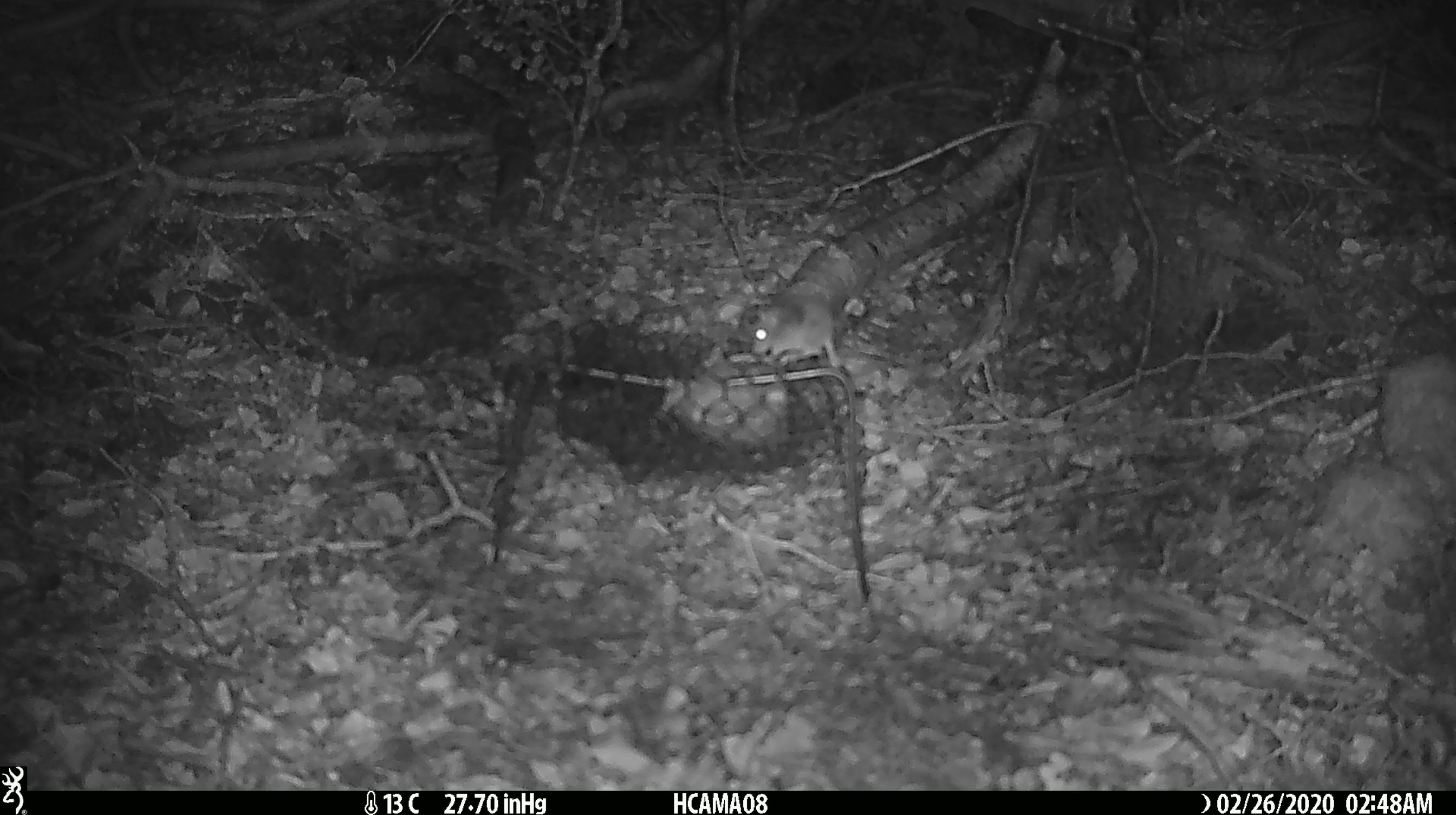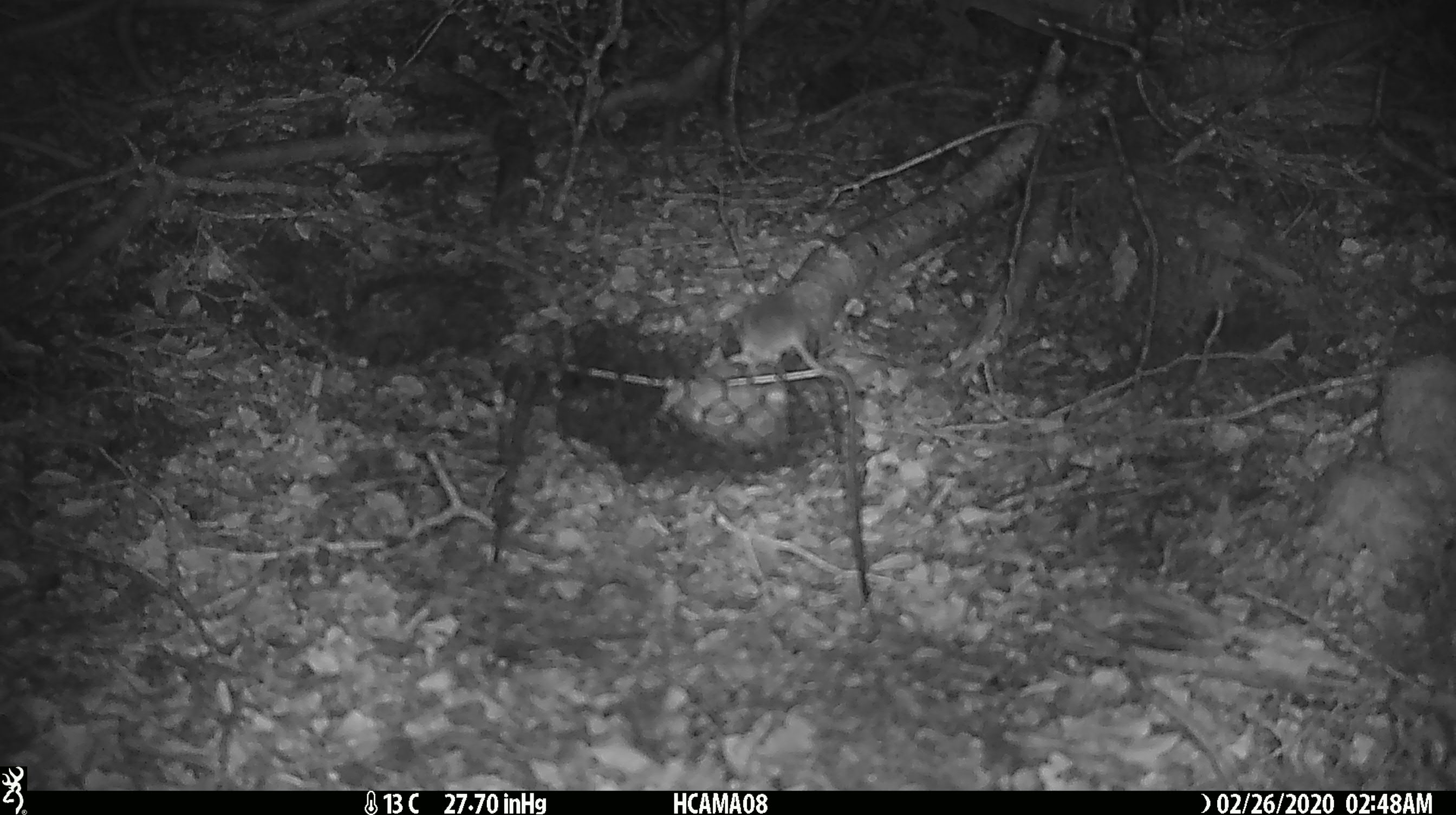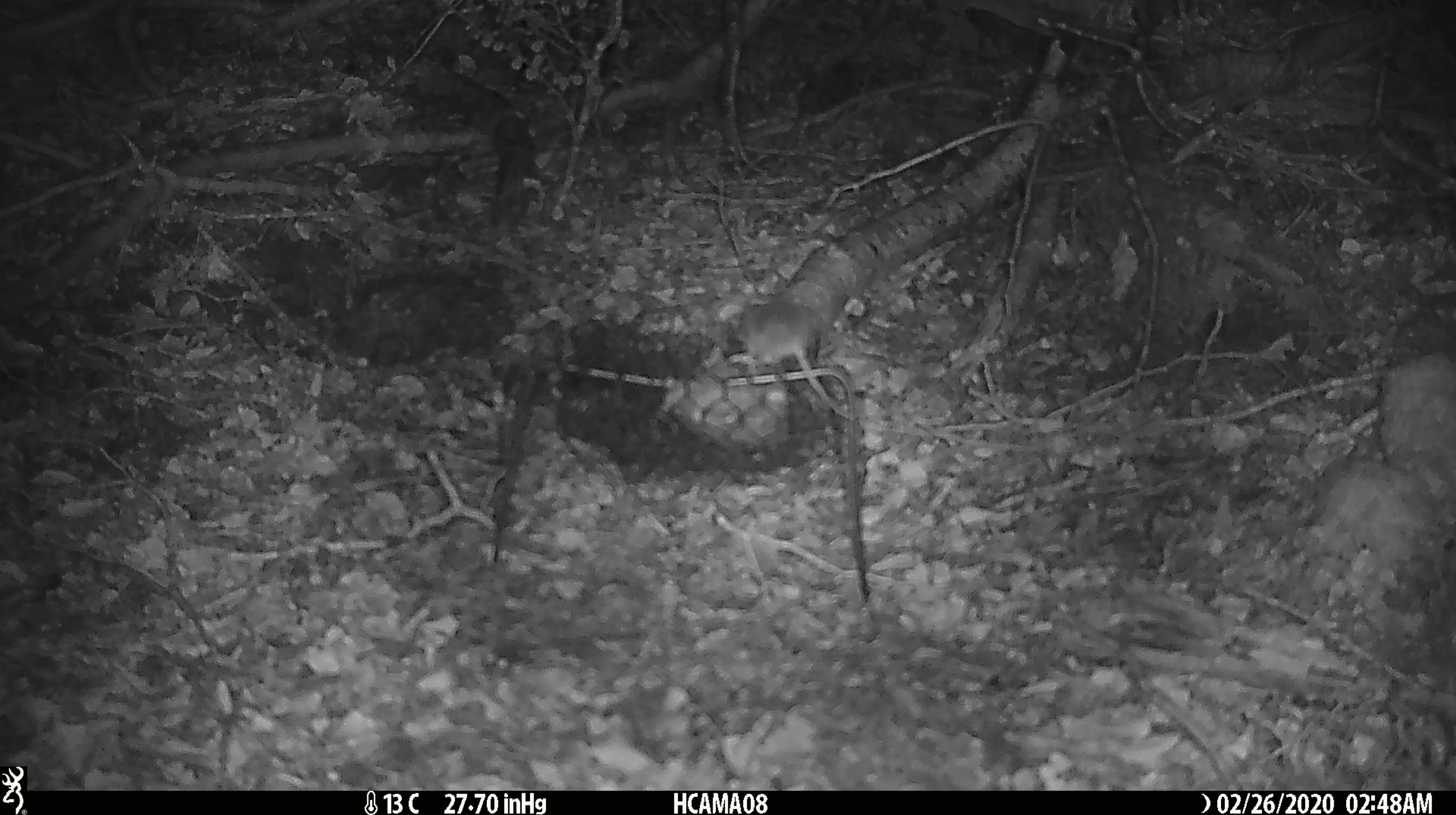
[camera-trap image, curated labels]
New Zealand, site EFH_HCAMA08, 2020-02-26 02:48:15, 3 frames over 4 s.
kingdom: Animalia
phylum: Chordata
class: Mammalia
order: Rodentia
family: Muridae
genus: Mus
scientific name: Mus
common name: mouse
Mouse (Mus).